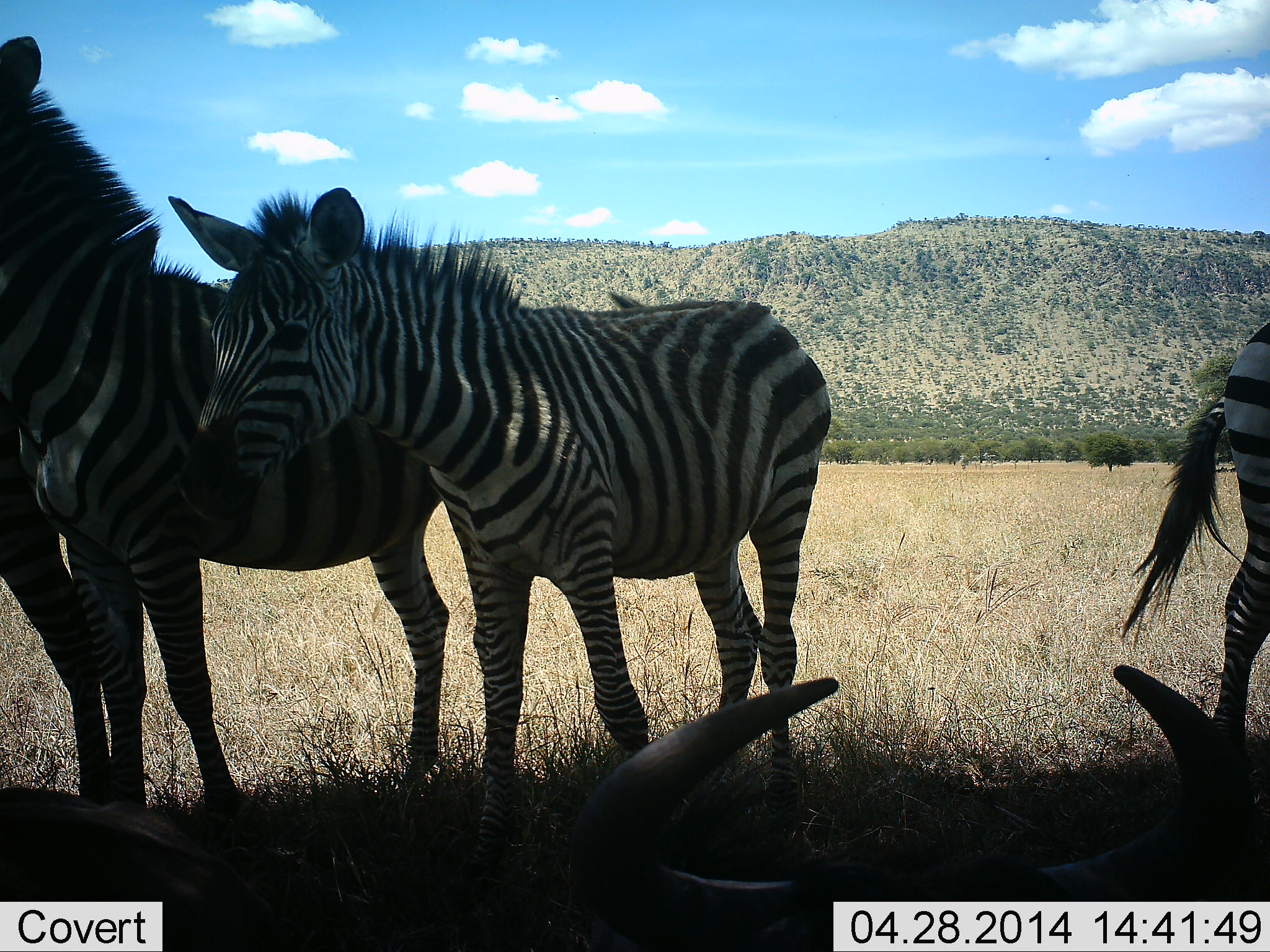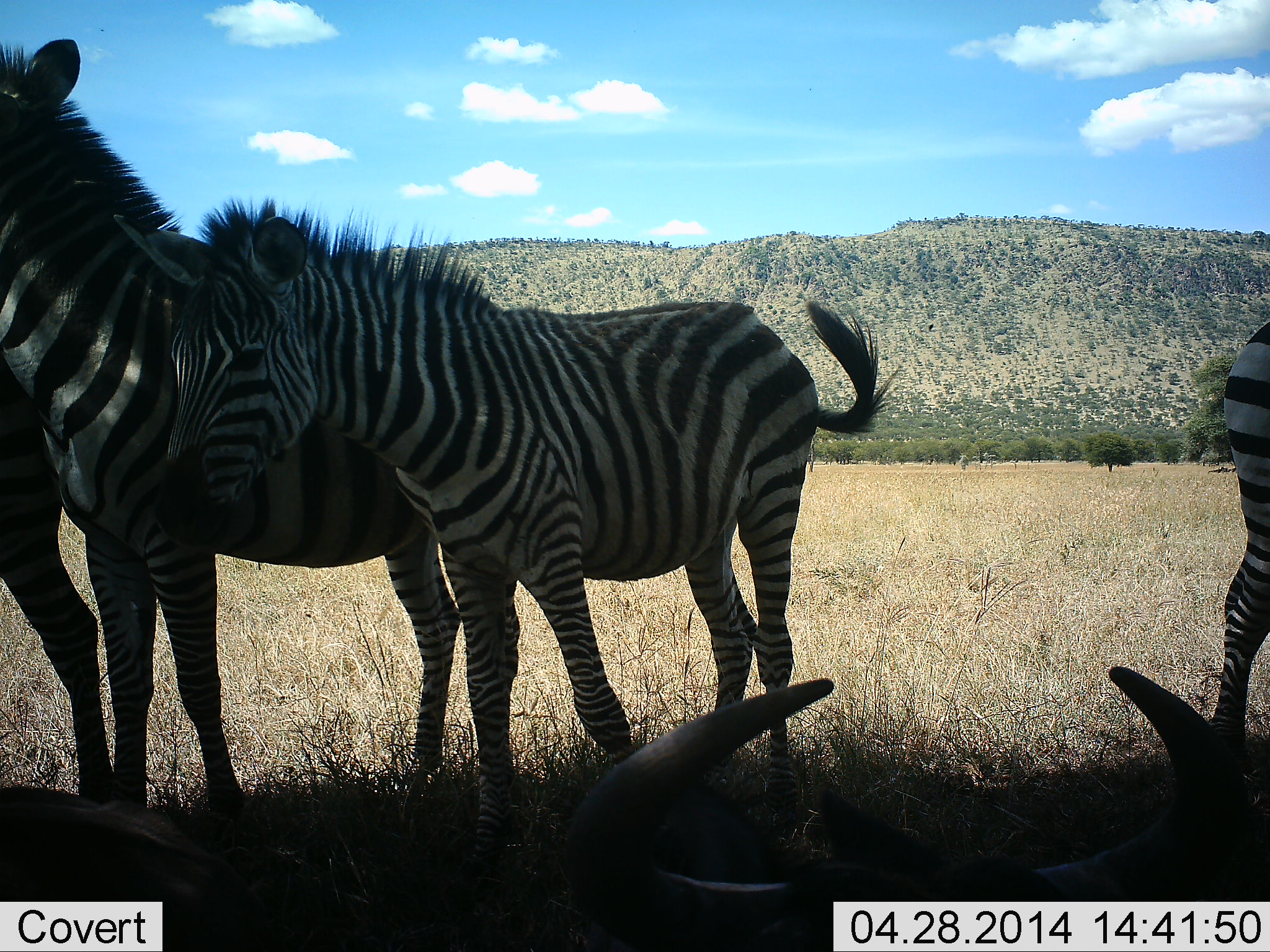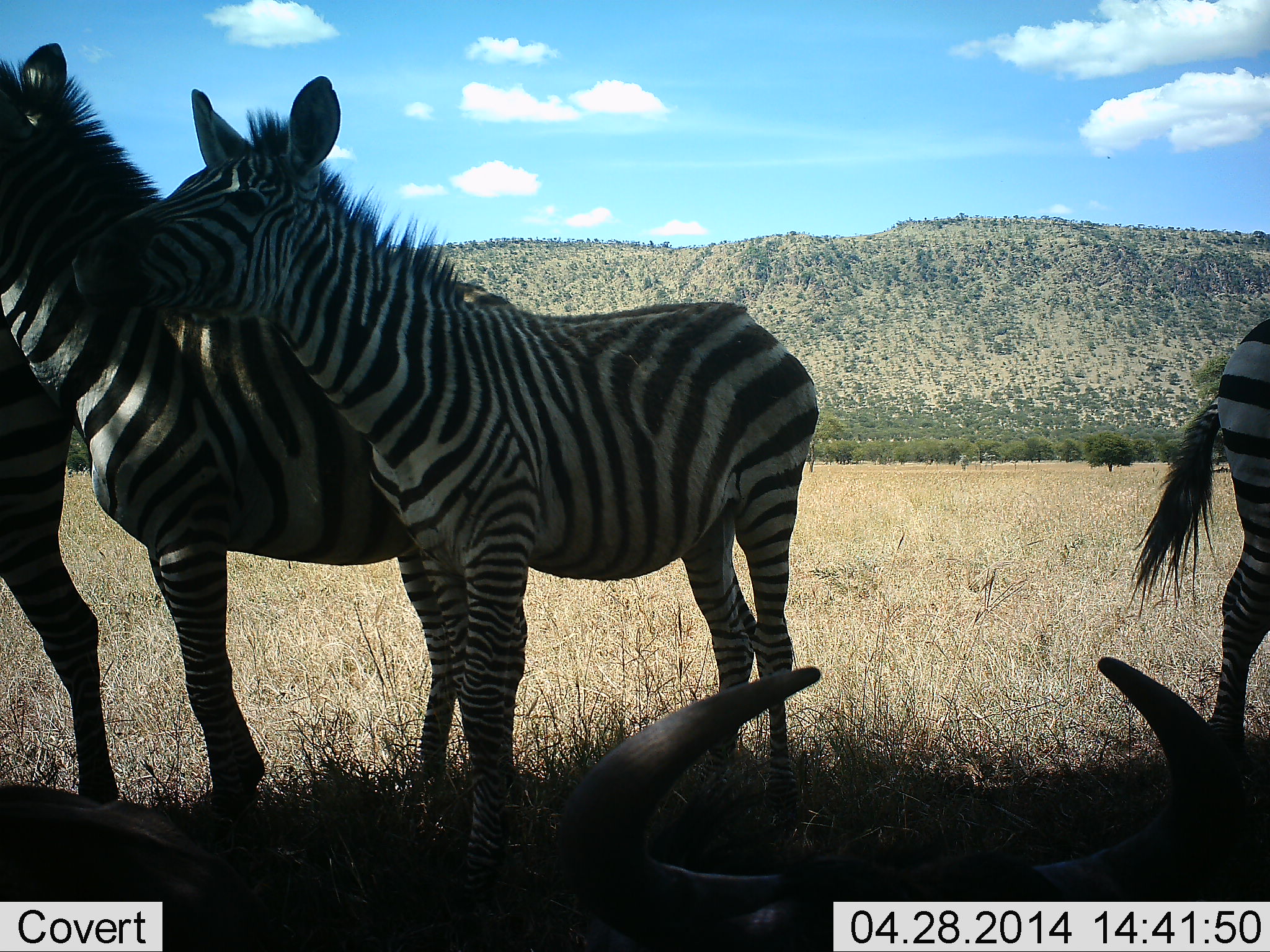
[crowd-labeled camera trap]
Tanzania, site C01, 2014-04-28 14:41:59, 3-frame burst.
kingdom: Animalia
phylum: Chordata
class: Mammalia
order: Artiodactyla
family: Bovidae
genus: Connochaetes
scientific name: Connochaetes taurinus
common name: blue wildebeest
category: wildebeest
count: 1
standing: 20%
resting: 100%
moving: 0%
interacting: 0%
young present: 0%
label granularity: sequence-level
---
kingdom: Animalia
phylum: Chordata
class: Mammalia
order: Perissodactyla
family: Equidae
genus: Equus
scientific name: Equus quagga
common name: plains zebra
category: zebra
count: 4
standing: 100%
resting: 7%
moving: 0%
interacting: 20%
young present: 47%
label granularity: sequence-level